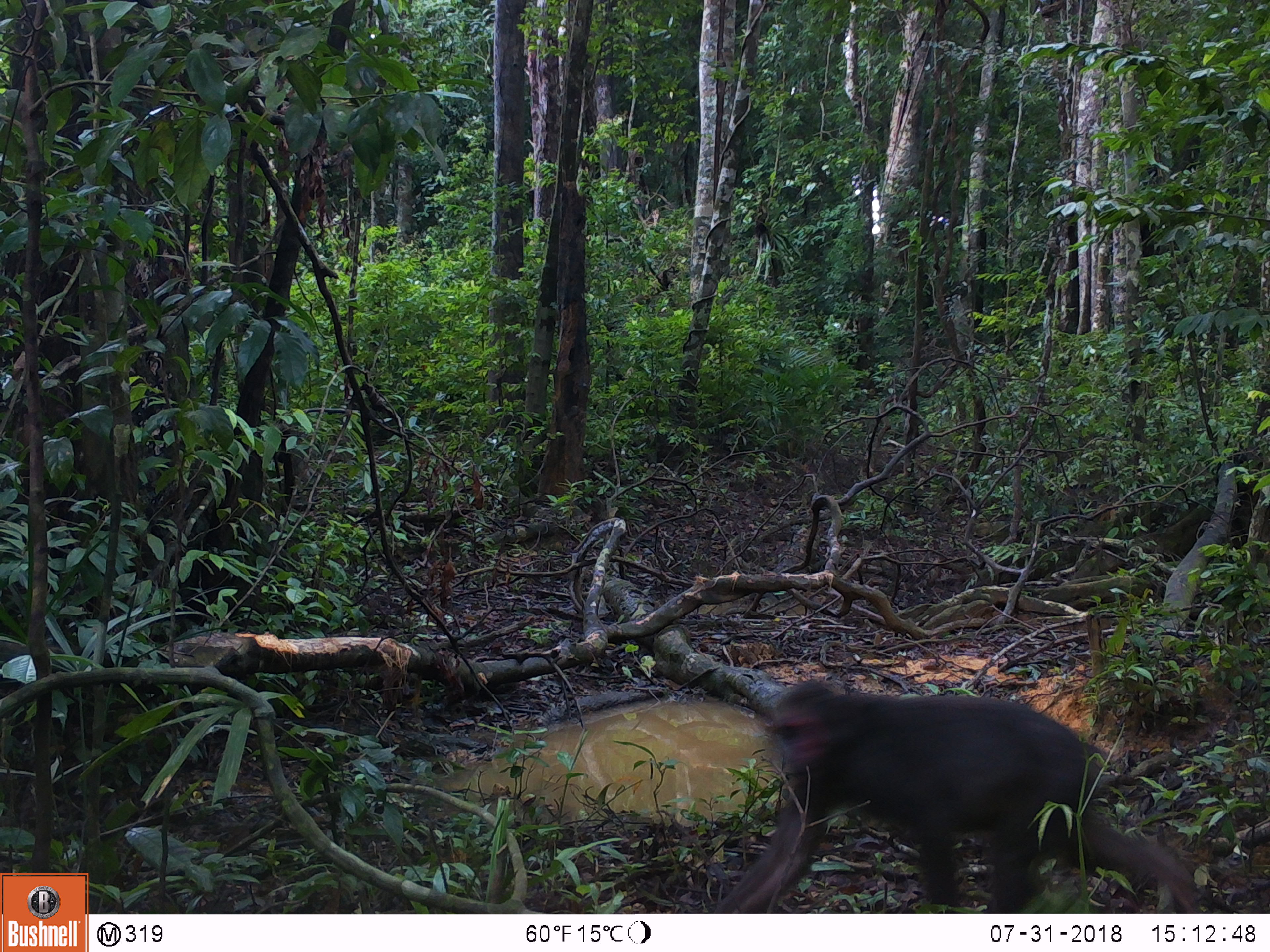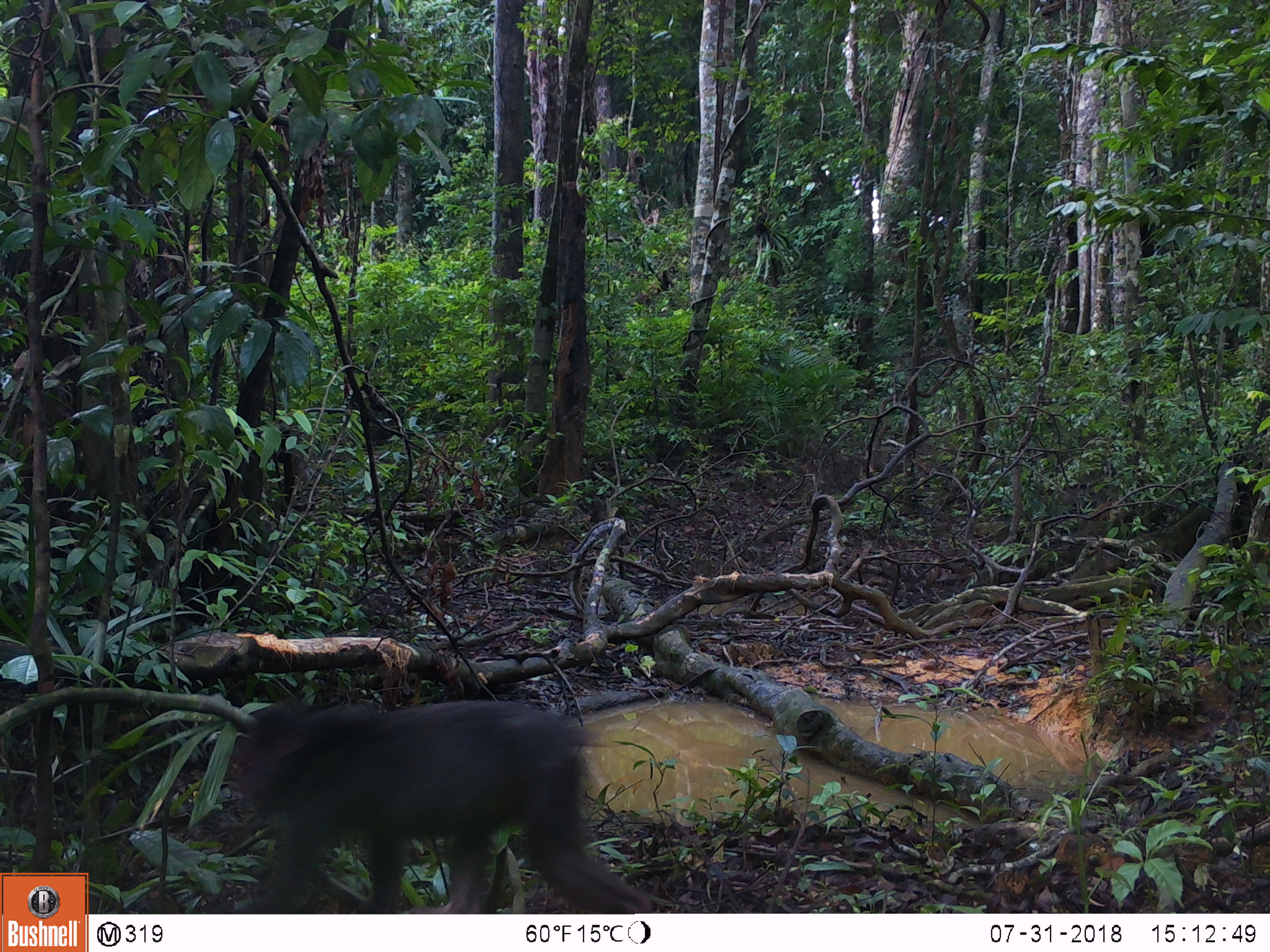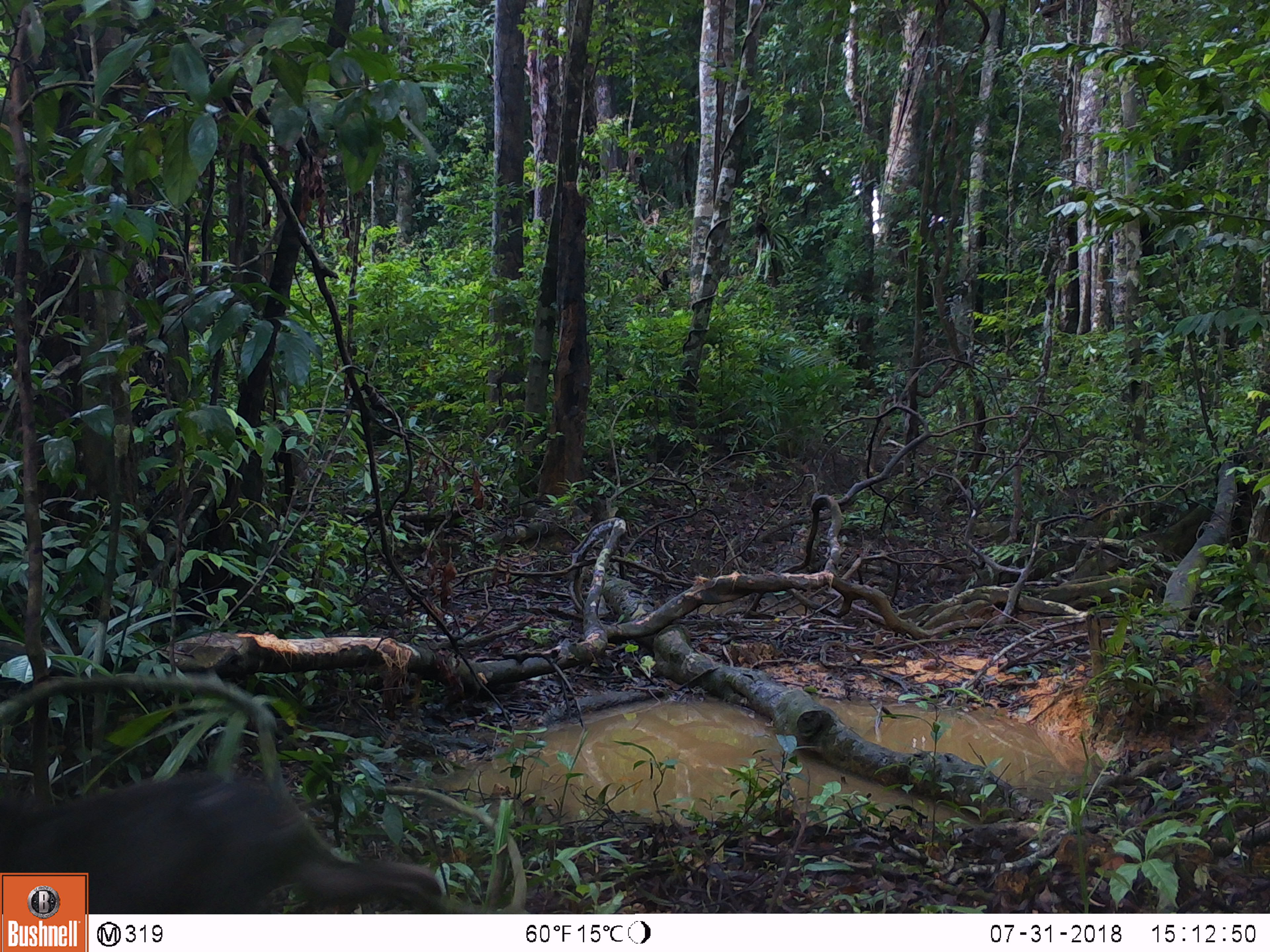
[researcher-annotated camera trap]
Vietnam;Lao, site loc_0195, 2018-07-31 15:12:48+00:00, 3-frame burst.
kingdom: Animalia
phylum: Chordata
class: Mammalia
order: Primates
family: Cercopithecidae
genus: Macaca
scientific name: Macaca arctoides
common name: stump-tailed macaque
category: stump tailed macaque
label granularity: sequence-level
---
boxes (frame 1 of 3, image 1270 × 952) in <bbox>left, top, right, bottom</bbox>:
stump tailed macaque: <bbox>712, 679, 1199, 911</bbox>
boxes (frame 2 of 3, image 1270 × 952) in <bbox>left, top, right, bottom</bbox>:
stump tailed macaque: <bbox>228, 699, 652, 912</bbox>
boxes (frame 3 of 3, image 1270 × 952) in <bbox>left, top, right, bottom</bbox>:
stump tailed macaque: <bbox>0, 769, 443, 912</bbox>